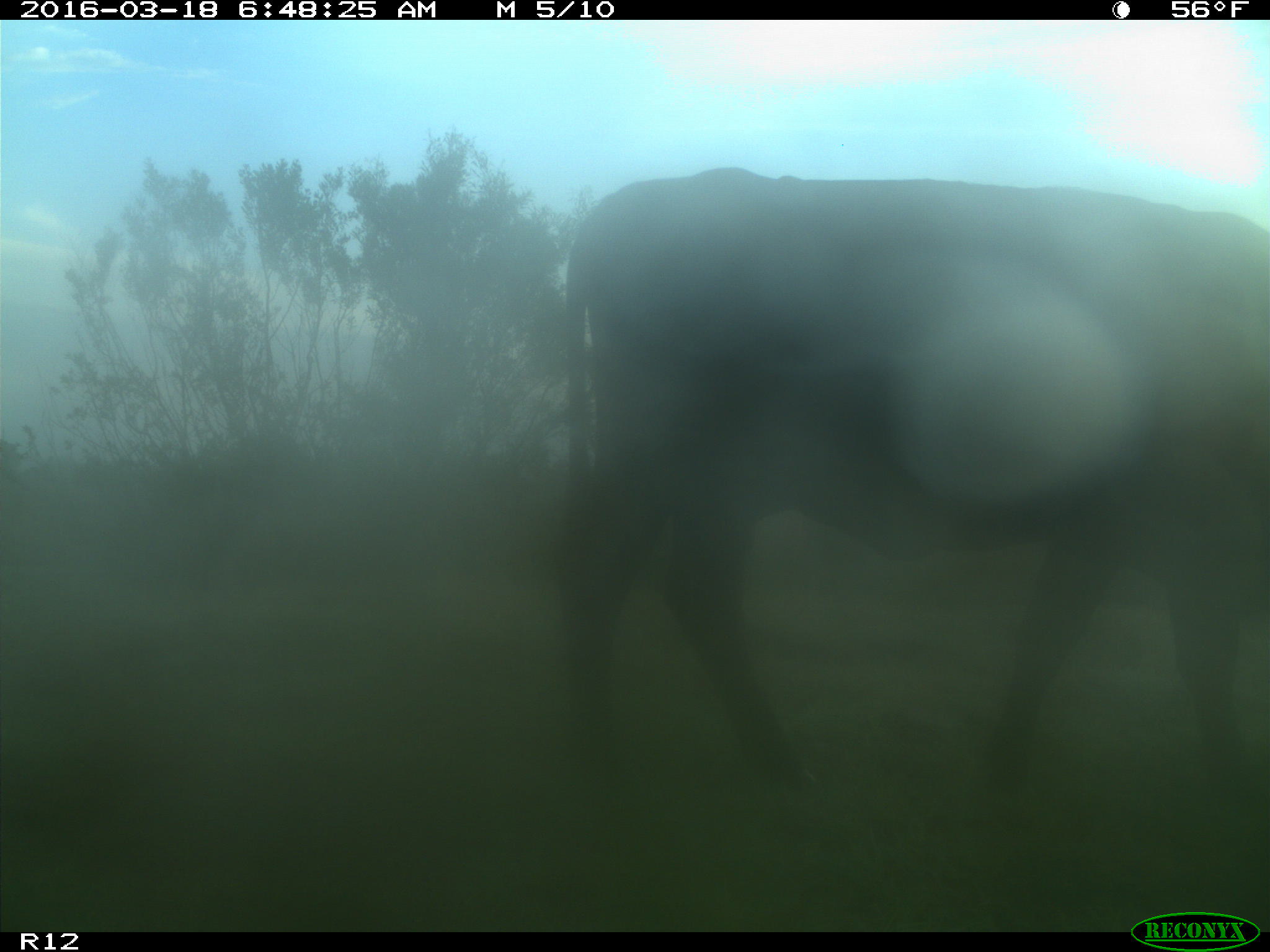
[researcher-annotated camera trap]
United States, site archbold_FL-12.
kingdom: Animalia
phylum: Chordata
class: Mammalia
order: Artiodactyla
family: Bovidae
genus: Bos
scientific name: Bos taurus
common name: domestic cow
Bos taurus (domestic cow).